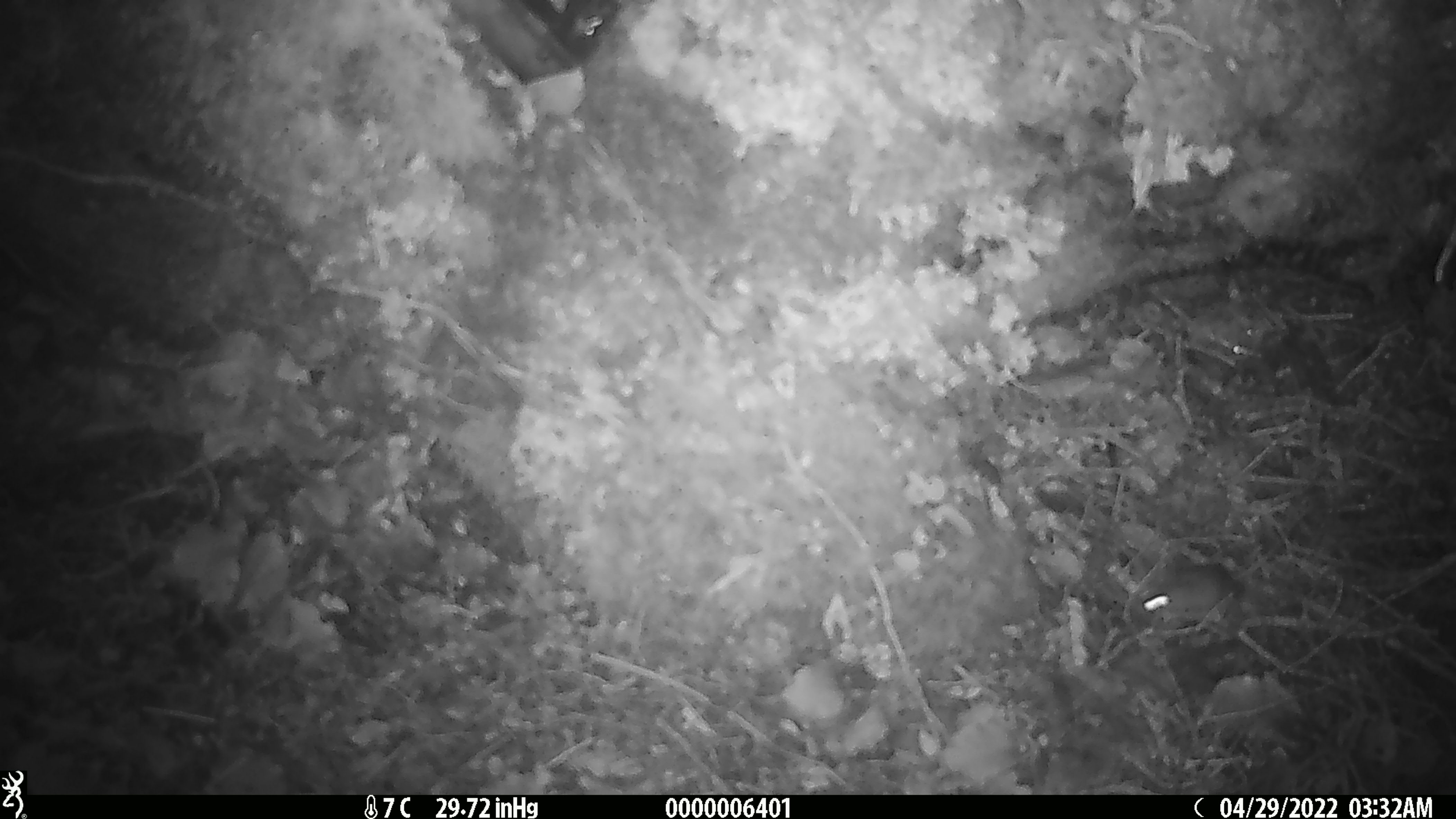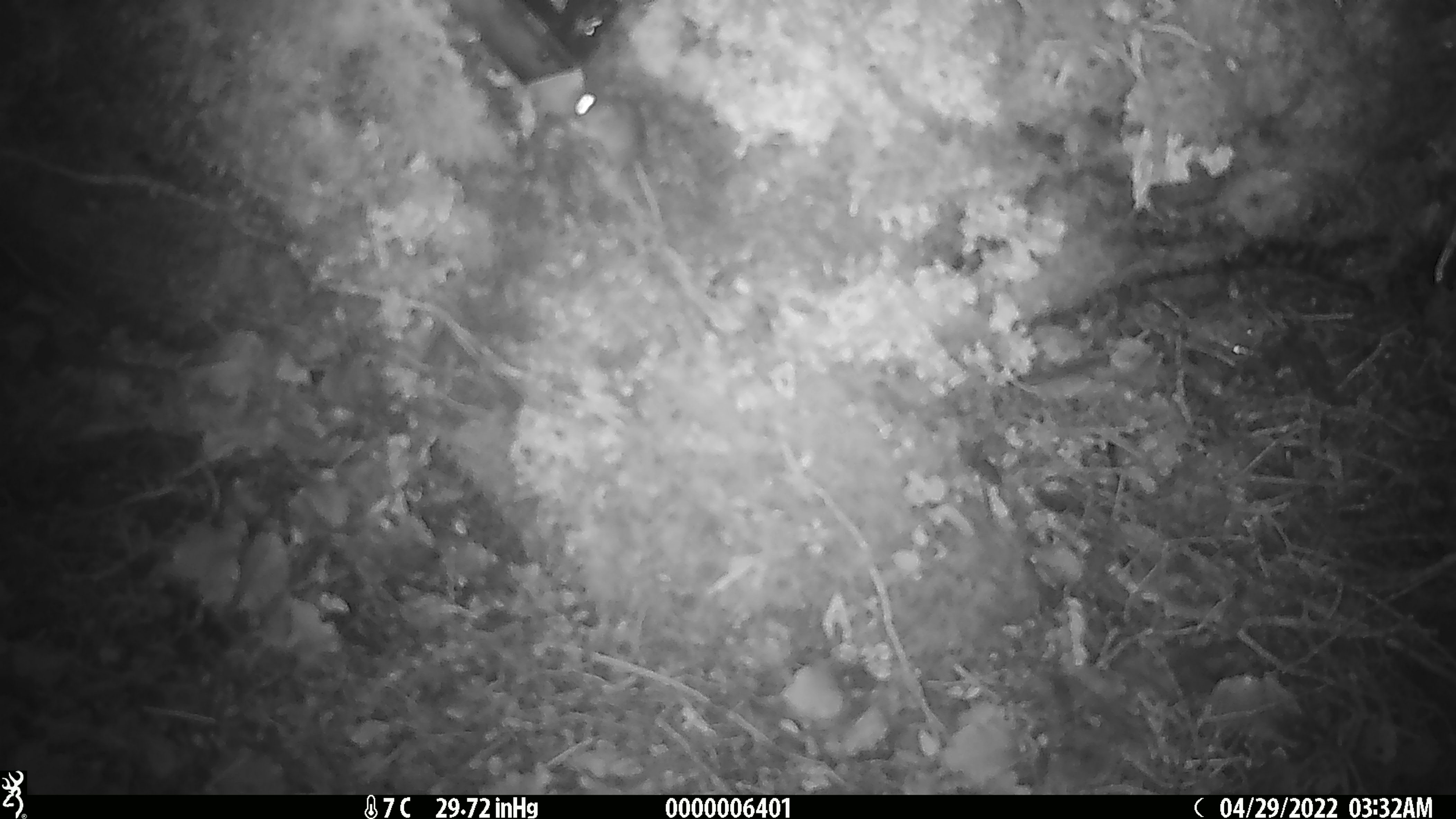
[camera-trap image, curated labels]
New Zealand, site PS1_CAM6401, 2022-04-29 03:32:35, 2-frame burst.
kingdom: Animalia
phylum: Chordata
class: Mammalia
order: Rodentia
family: Muridae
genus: Mus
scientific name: Mus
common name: mouse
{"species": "mouse (Mus)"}